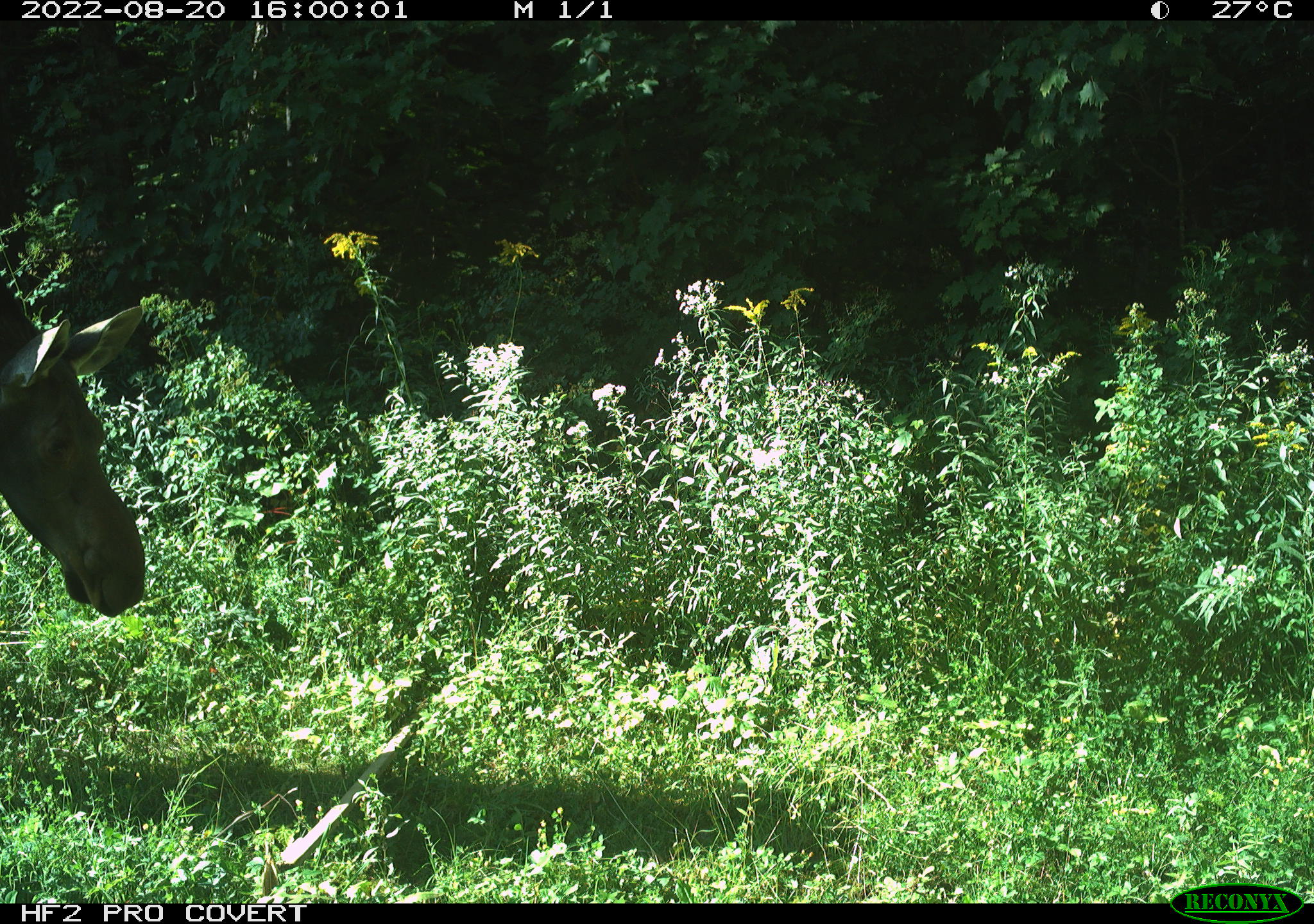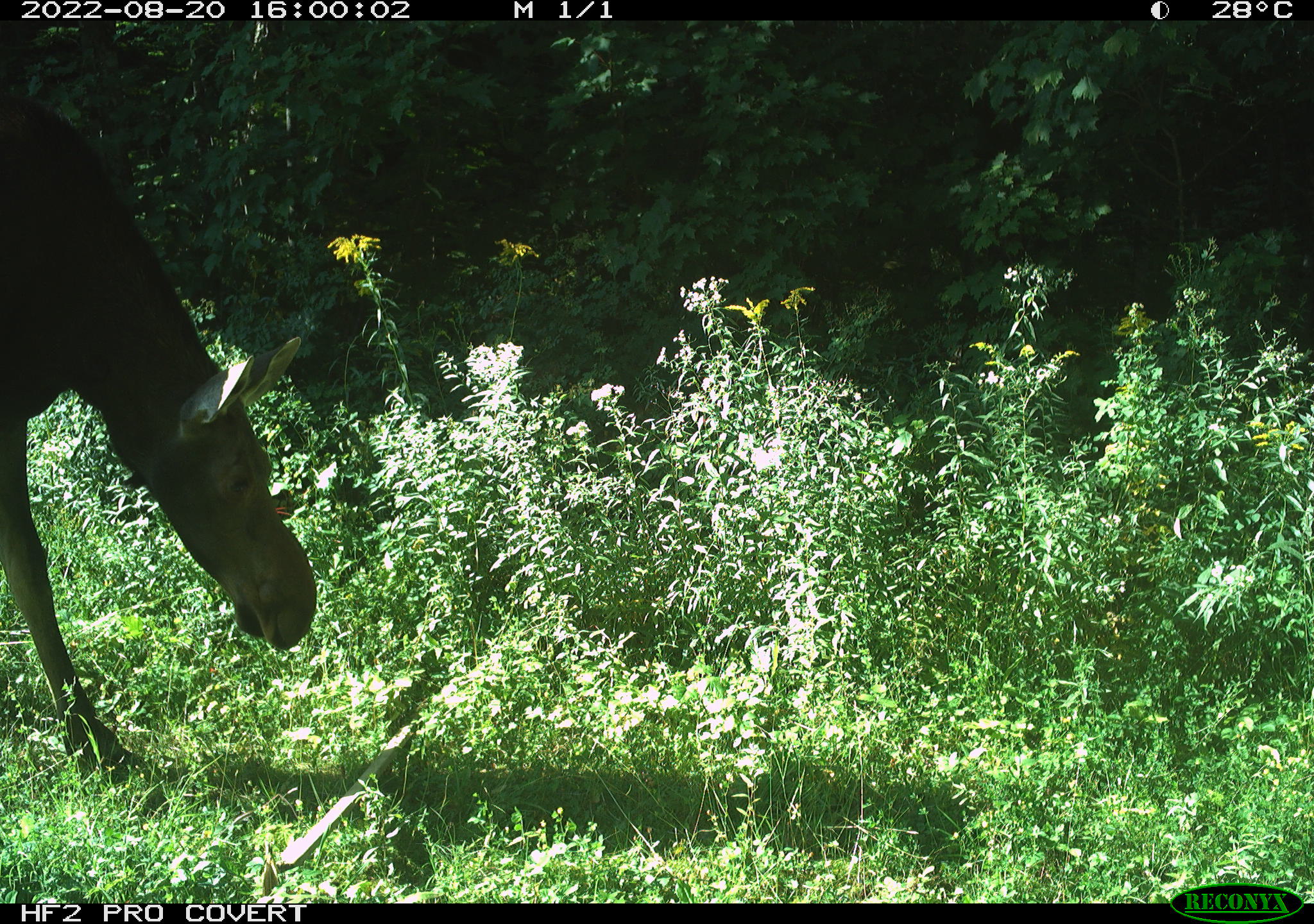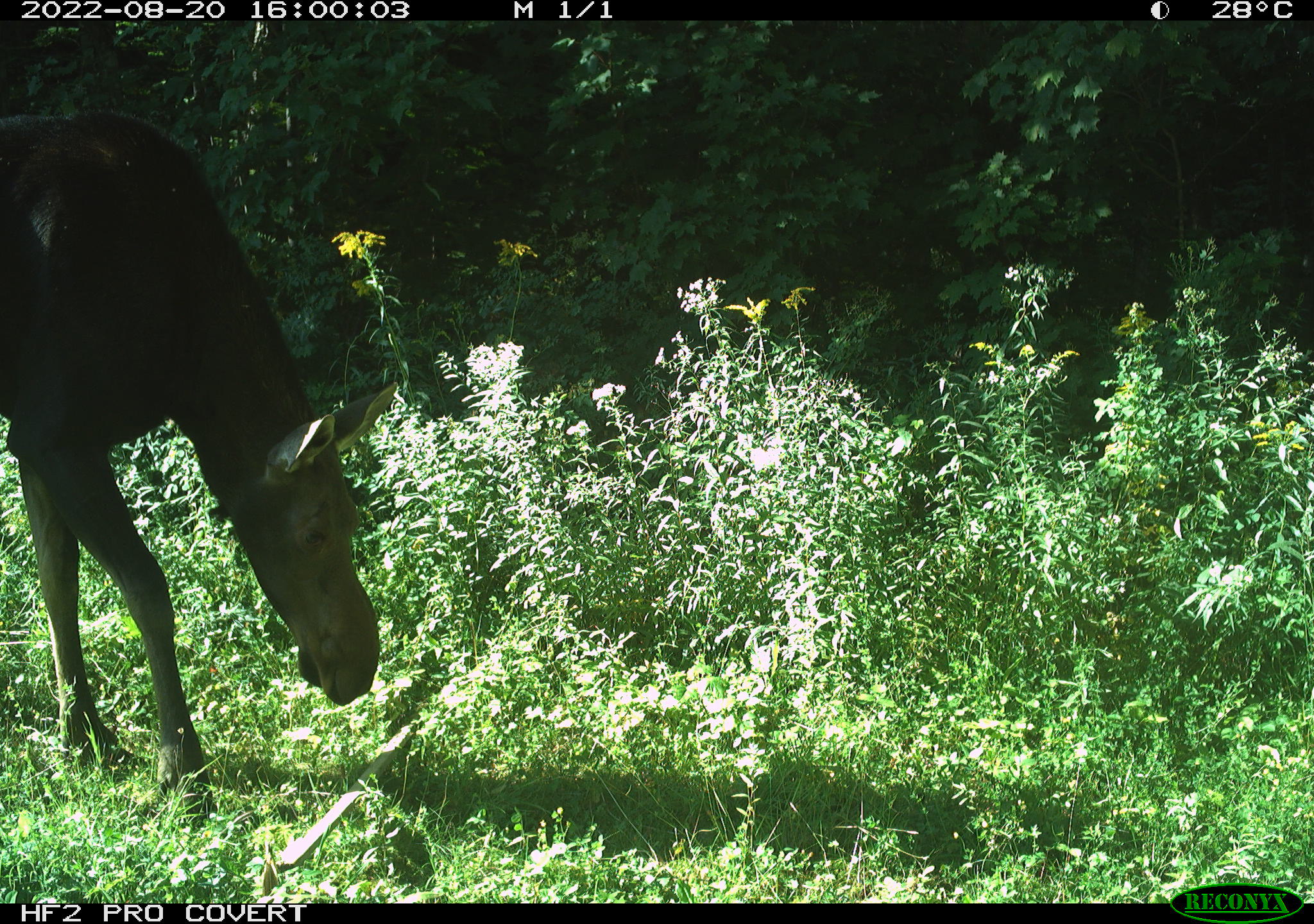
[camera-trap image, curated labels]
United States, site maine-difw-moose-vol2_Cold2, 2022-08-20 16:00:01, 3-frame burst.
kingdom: Animalia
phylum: Chordata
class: Mammalia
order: Artiodactyla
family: Cervidae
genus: Alces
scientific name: Alces alces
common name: moose